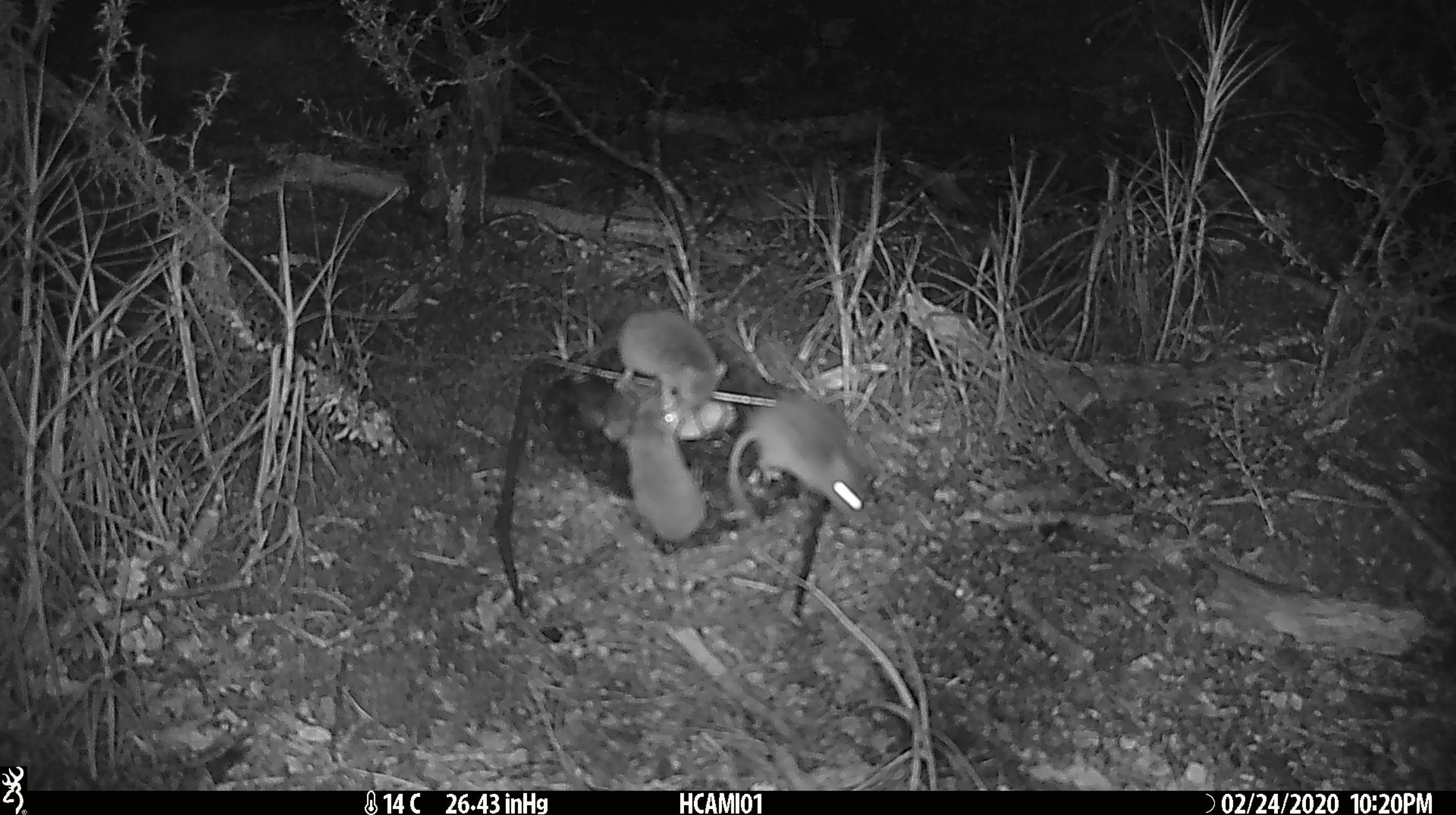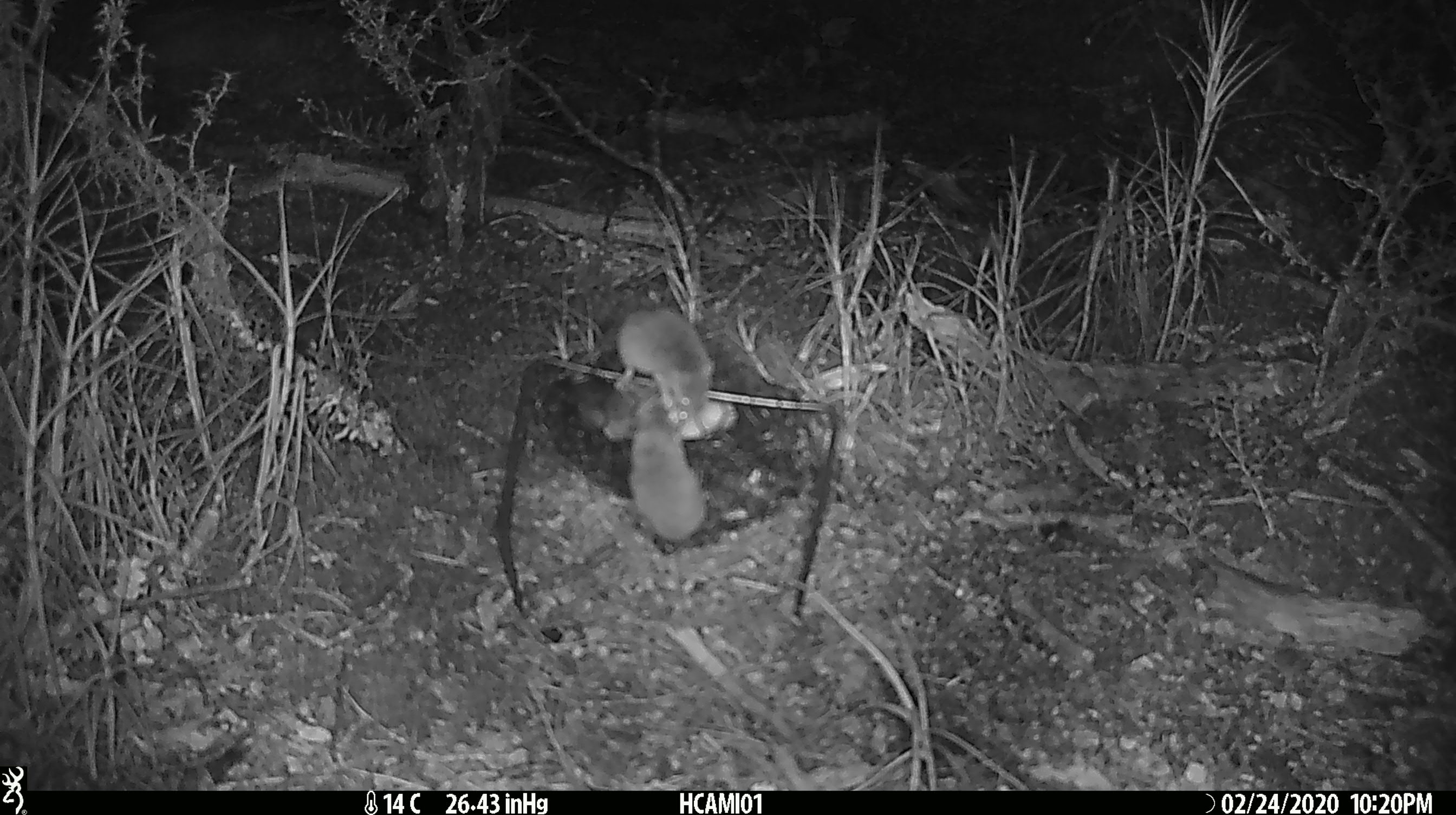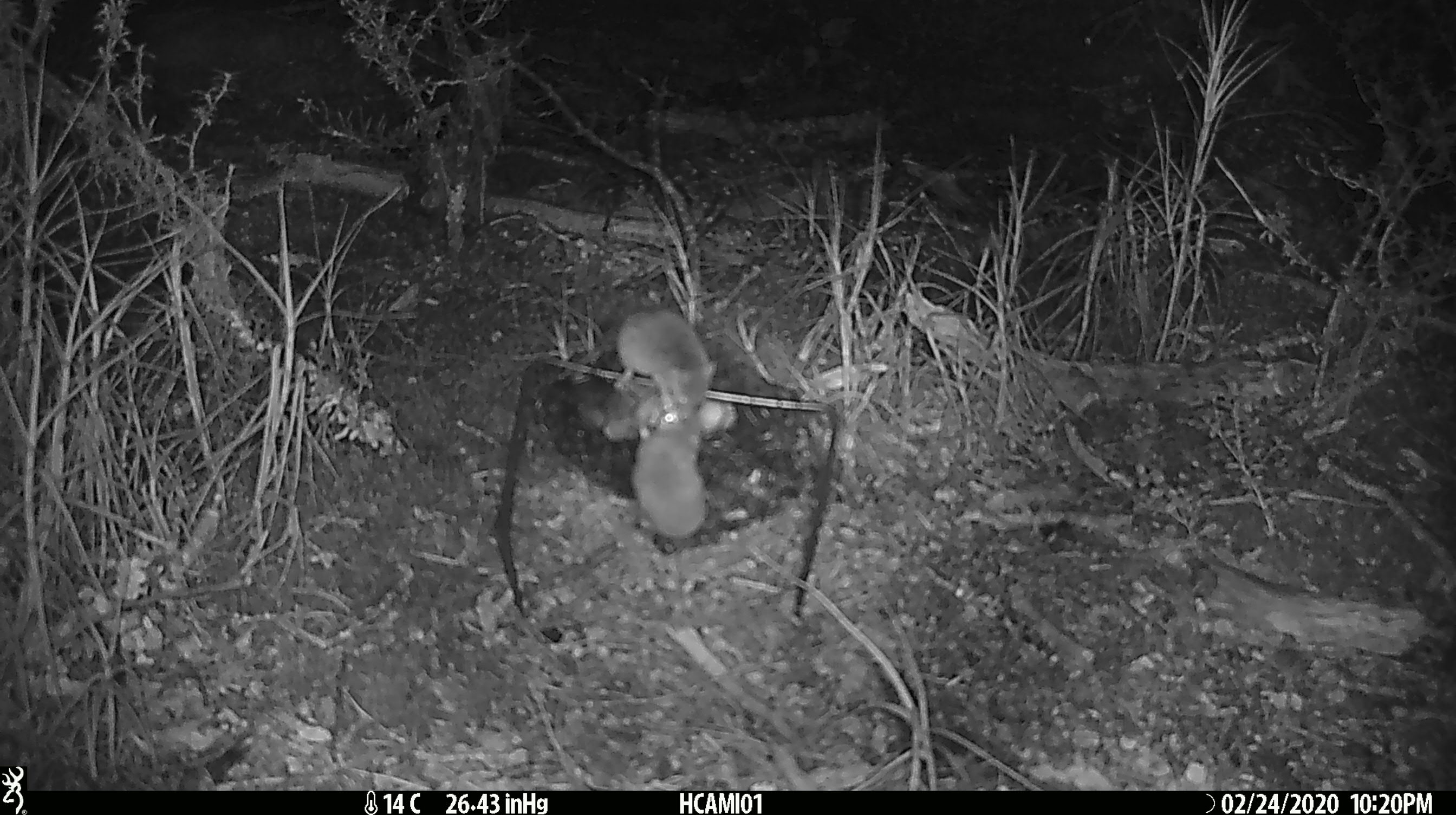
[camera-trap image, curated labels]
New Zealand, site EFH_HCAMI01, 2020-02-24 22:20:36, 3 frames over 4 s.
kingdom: Animalia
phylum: Chordata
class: Mammalia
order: Rodentia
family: Muridae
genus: Mus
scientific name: Mus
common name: mouse